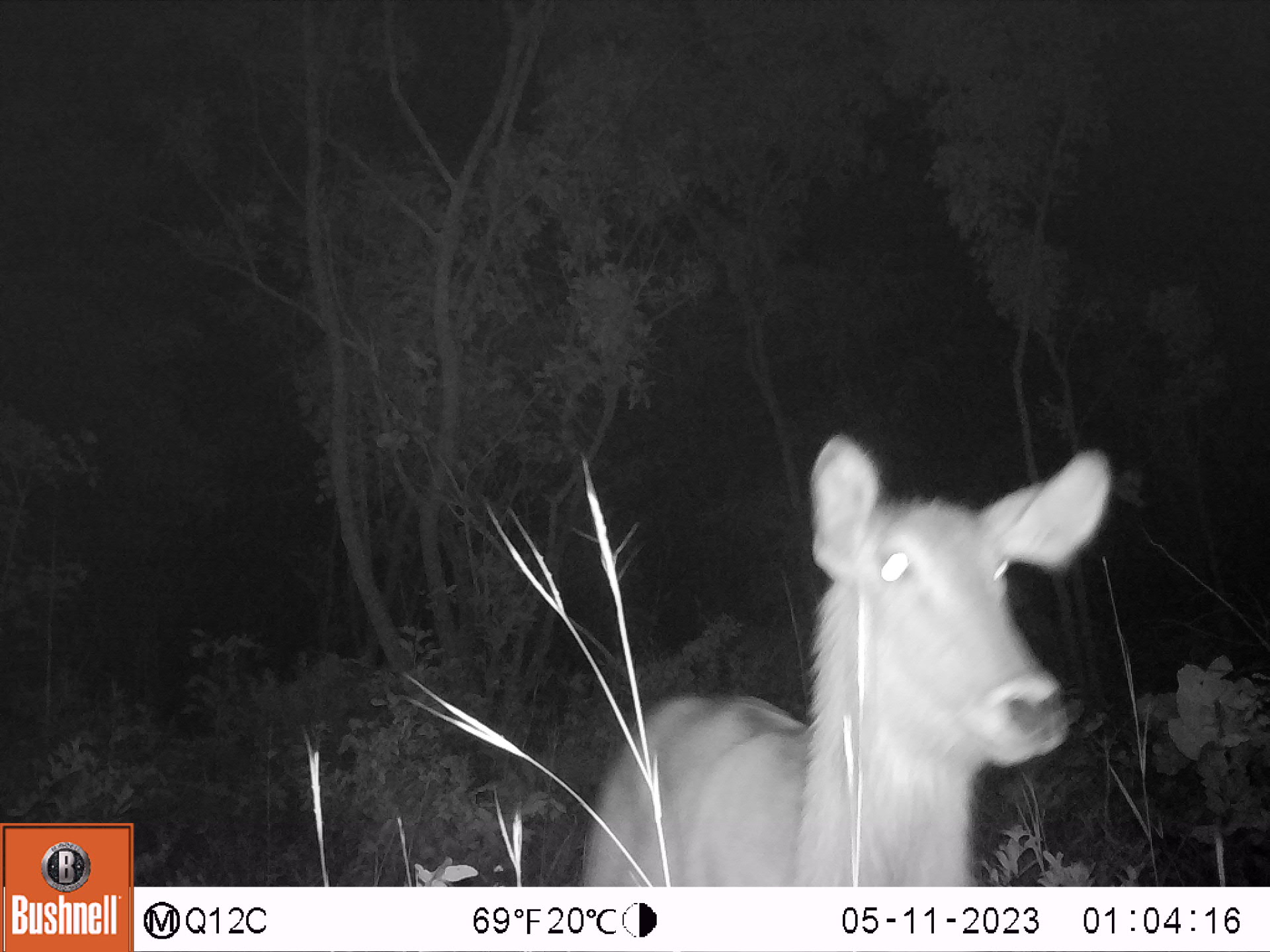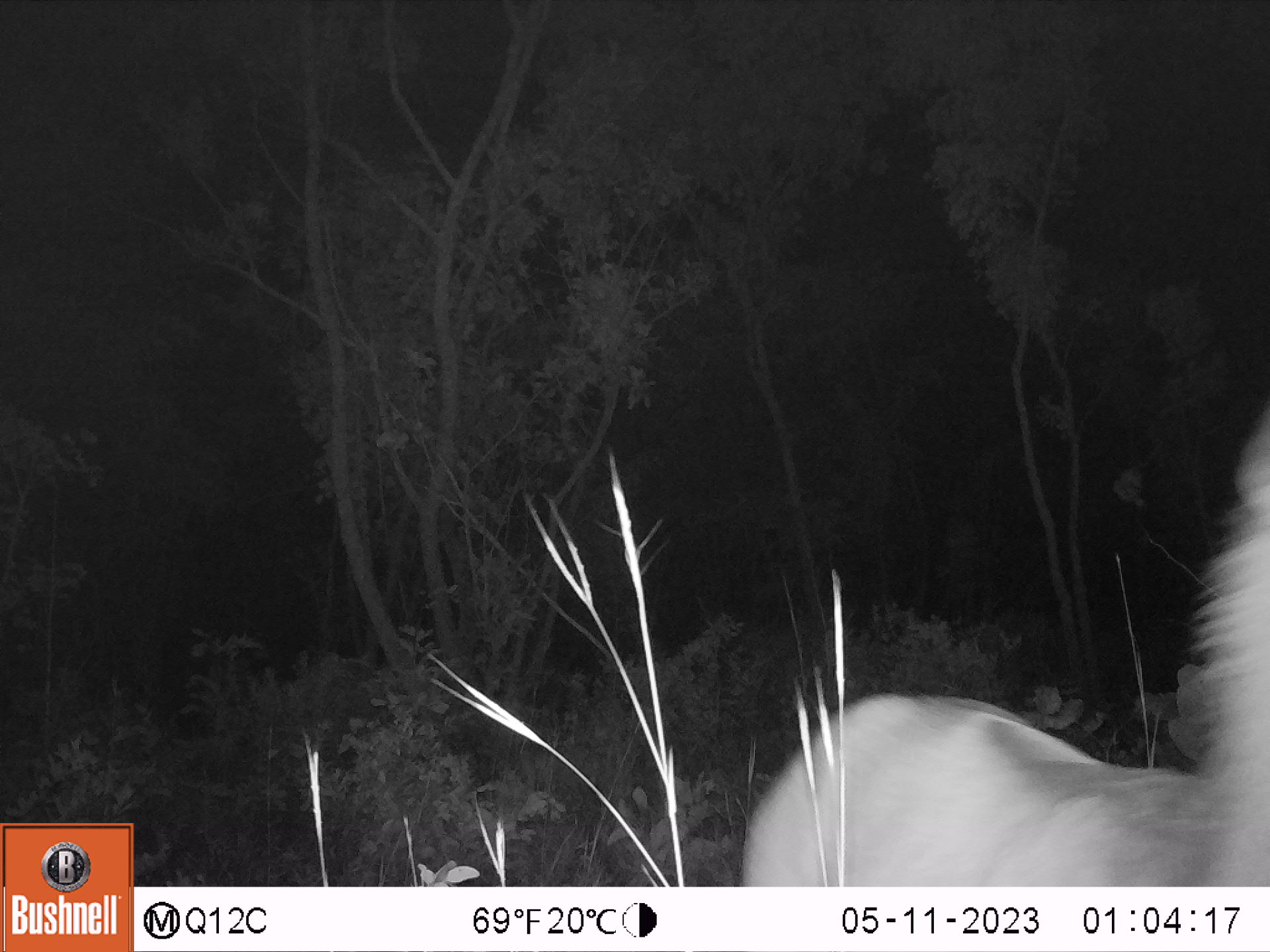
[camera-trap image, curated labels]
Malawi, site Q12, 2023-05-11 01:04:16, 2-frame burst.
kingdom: Animalia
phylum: Chordata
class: Mammalia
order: Artiodactyla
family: Bovidae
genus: Kobus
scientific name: Kobus ellipsiprymnus ellipsiprymnus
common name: common waterbuck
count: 1